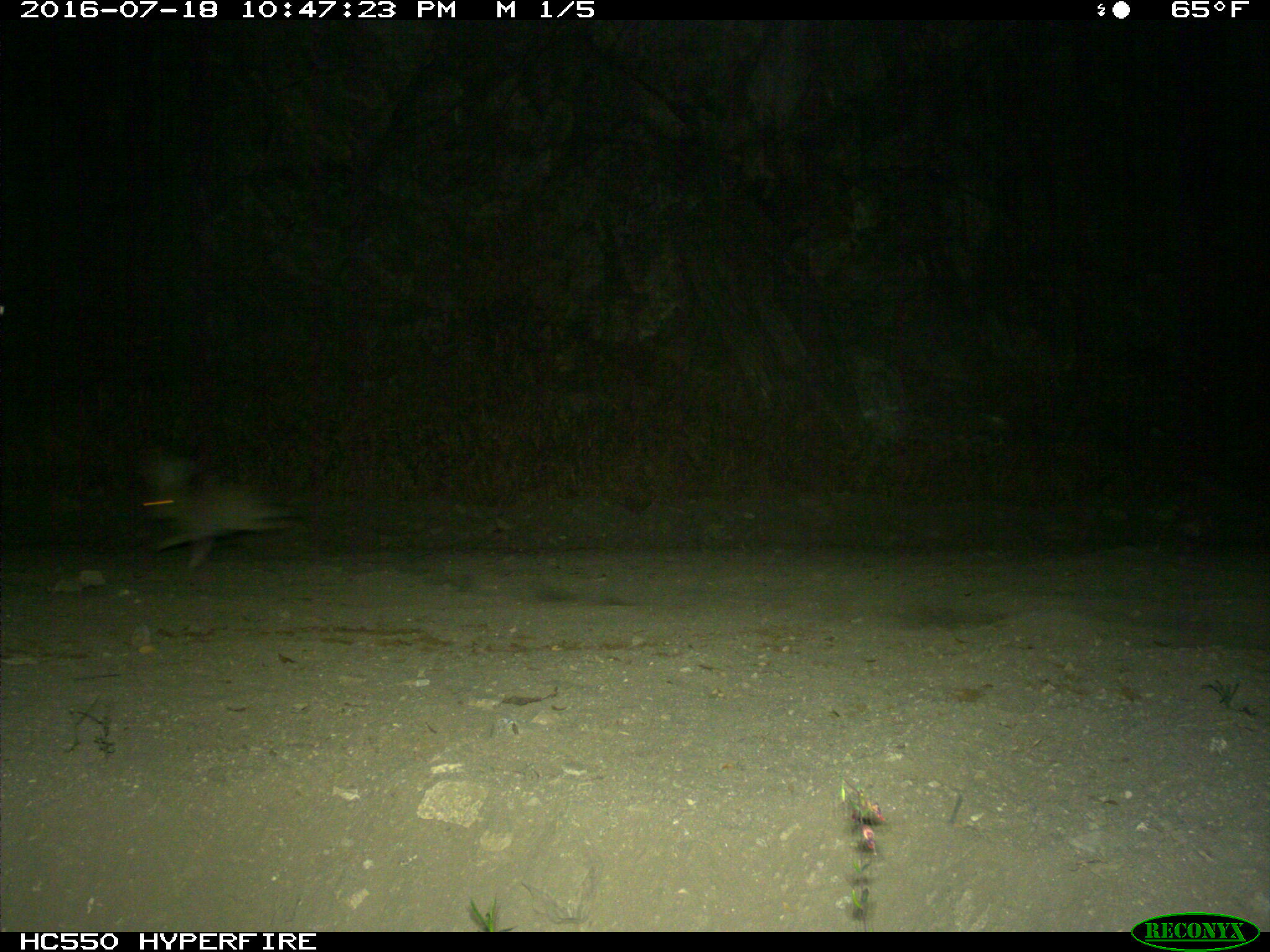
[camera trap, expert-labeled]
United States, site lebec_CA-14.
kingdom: Animalia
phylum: Chordata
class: Mammalia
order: Lagomorpha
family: Leporidae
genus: Lepus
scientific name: Lepus californicus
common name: black-tailed jackrabbit